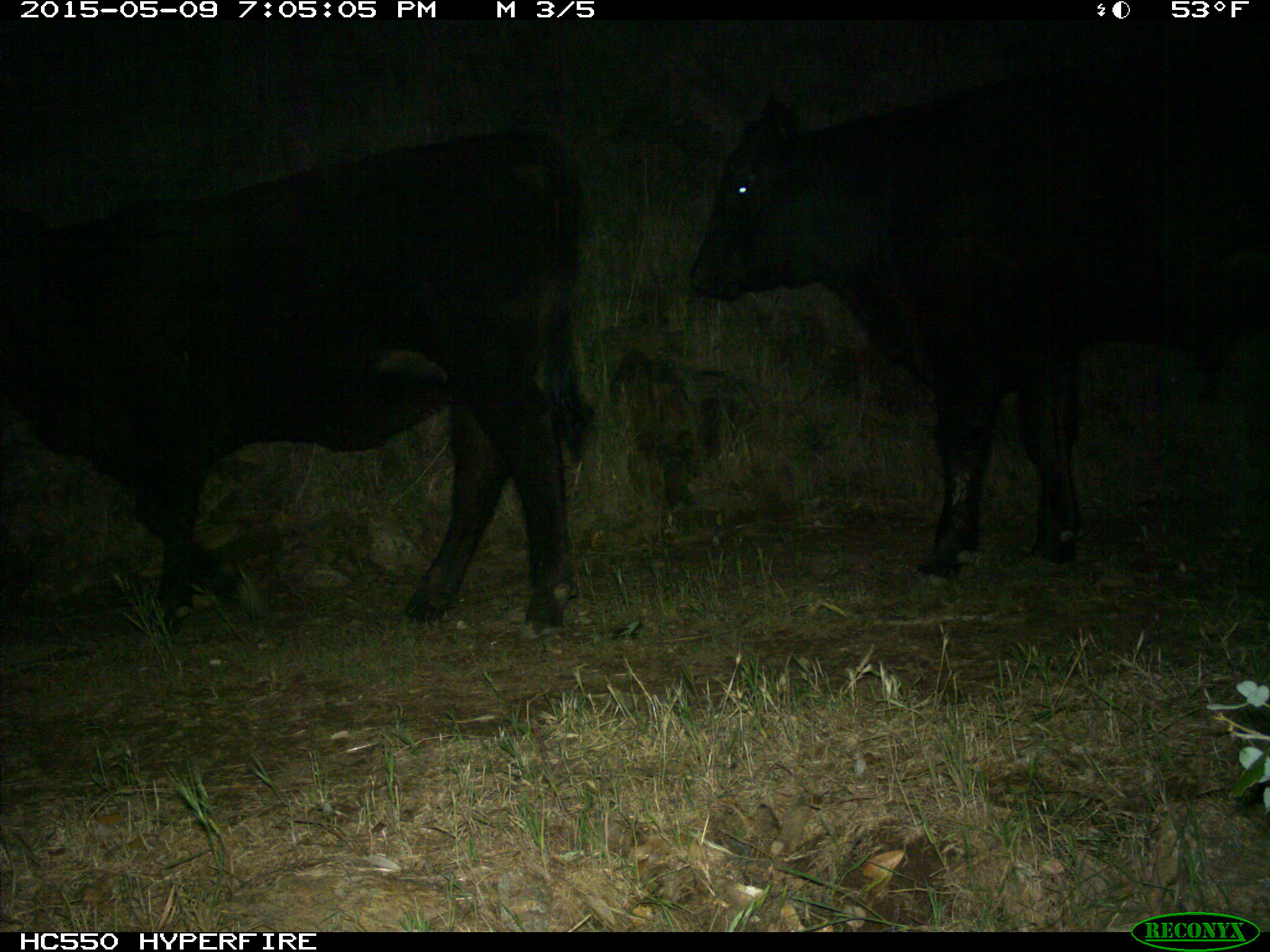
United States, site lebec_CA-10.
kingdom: Animalia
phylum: Chordata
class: Mammalia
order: Artiodactyla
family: Bovidae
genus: Bos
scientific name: Bos taurus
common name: domestic cow